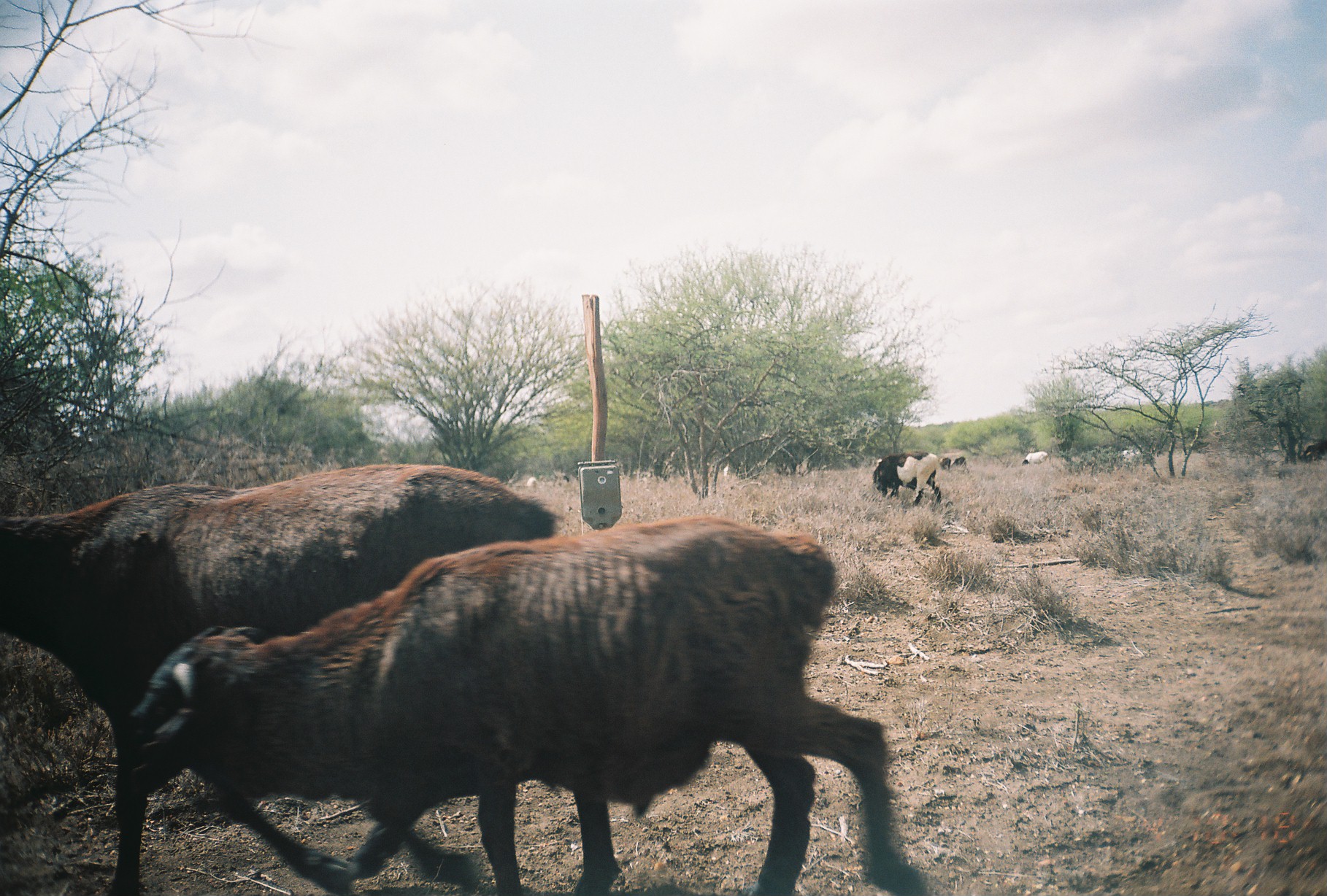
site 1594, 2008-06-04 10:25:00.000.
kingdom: Animalia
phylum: Chordata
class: Mammalia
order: Artiodactyla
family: Bovidae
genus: Ovis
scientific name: Ovis aries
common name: domestic sheep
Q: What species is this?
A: Ovis aries (domestic sheep).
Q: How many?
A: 9.